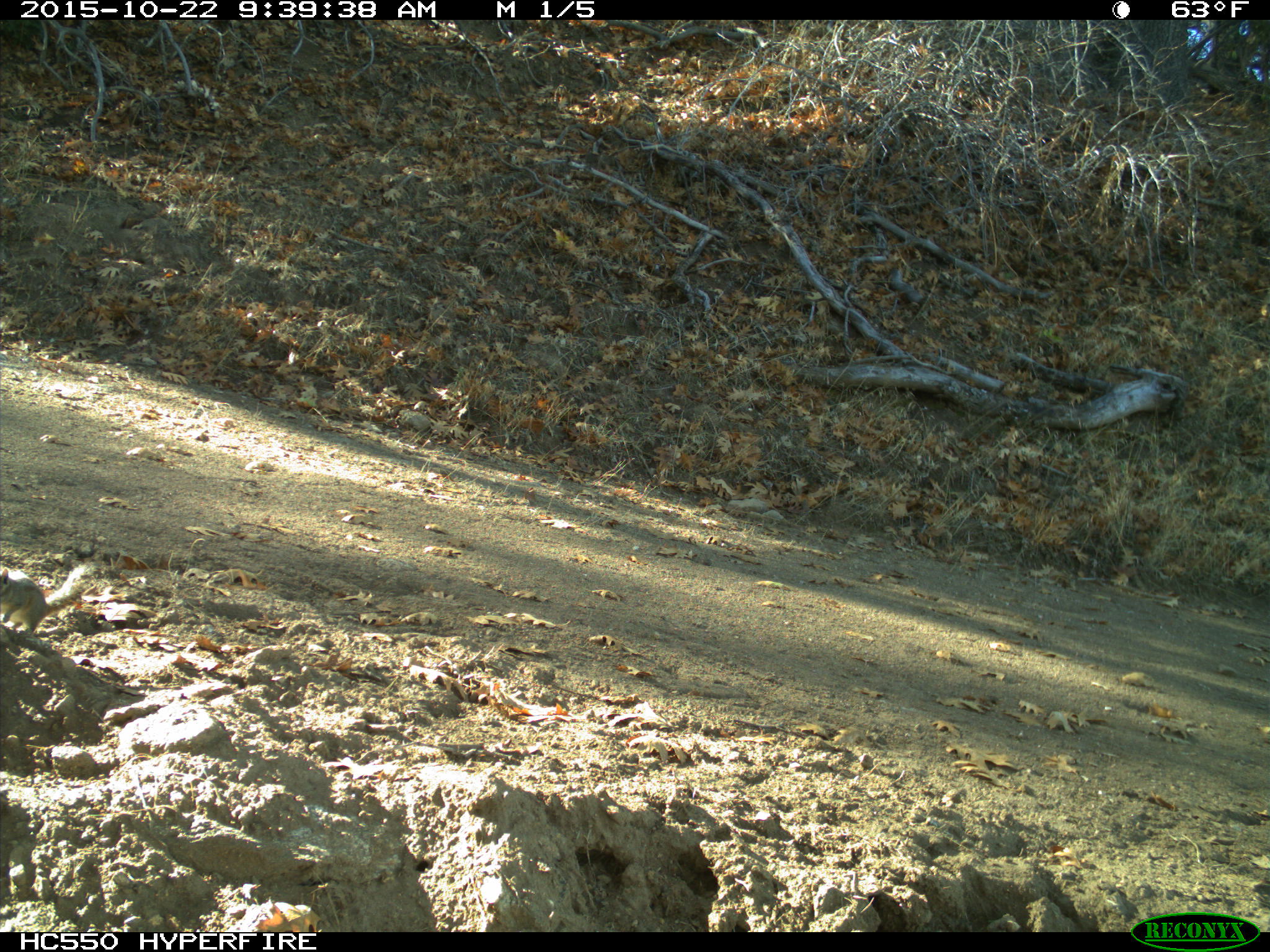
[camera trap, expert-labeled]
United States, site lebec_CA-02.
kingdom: Animalia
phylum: Chordata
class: Mammalia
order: Rodentia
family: Sciuridae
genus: Tamias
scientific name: Tamias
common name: chipmunk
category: unidentified chipmunk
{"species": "unidentified chipmunk (chipmunk) (Tamias)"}